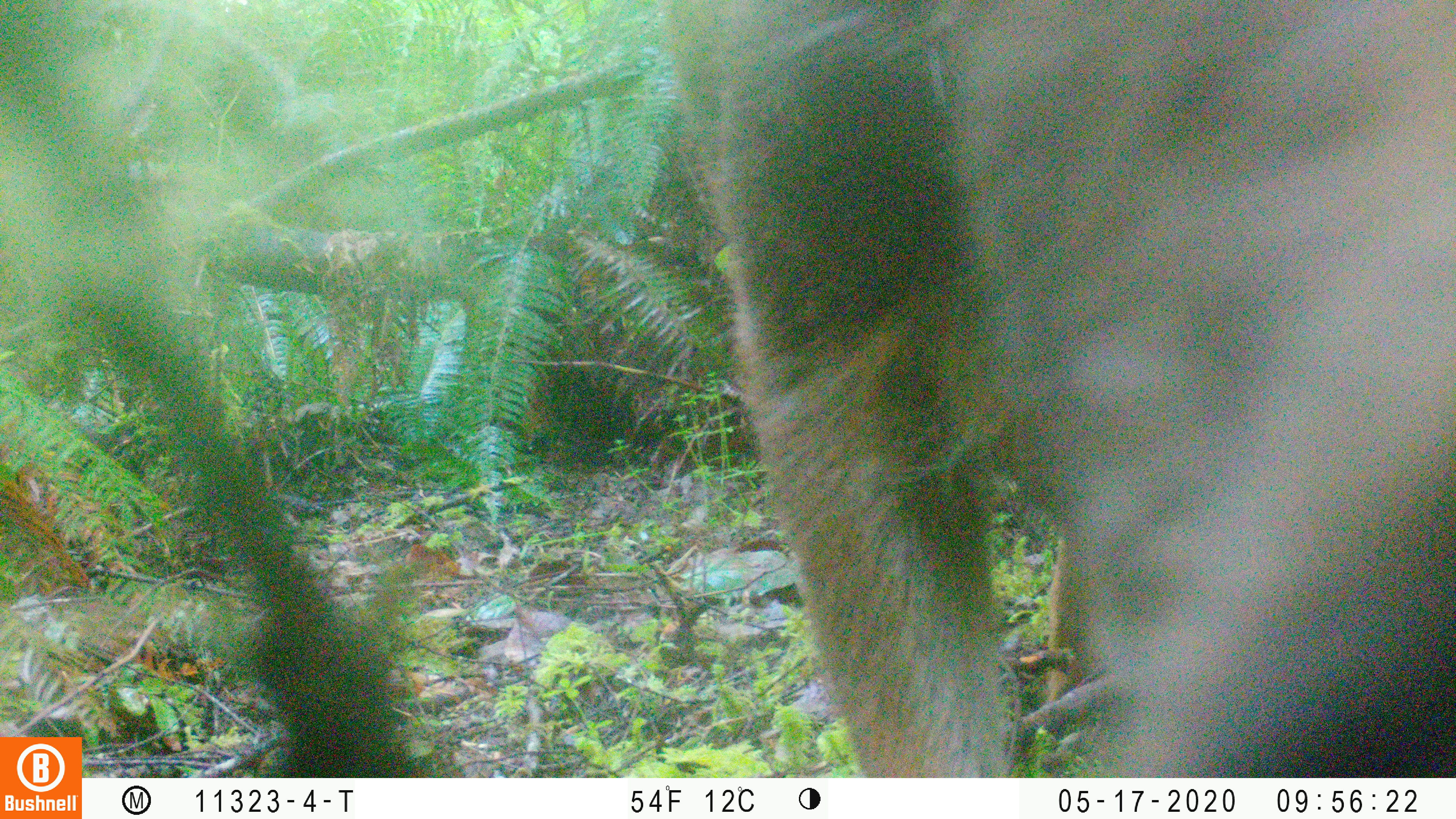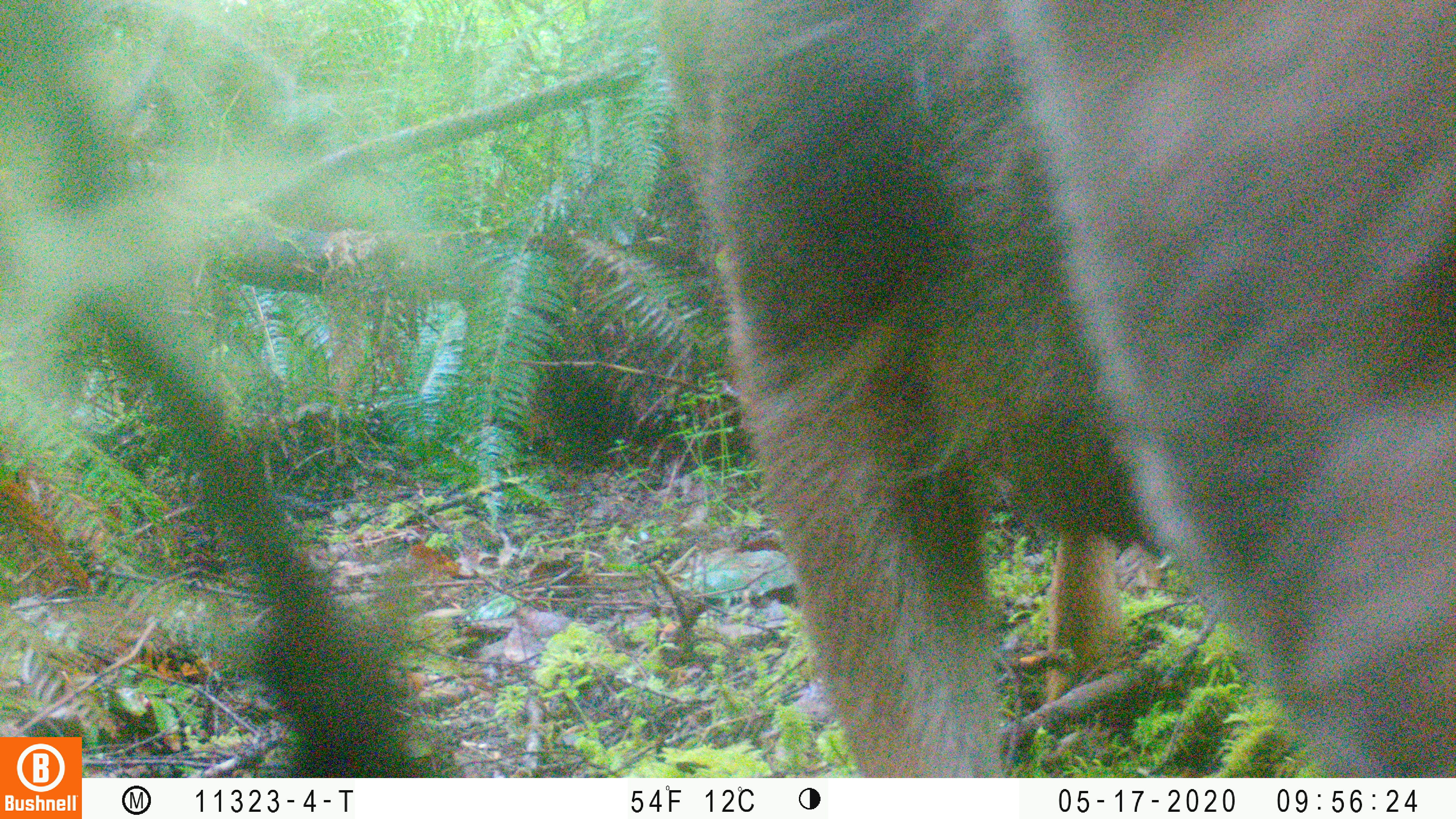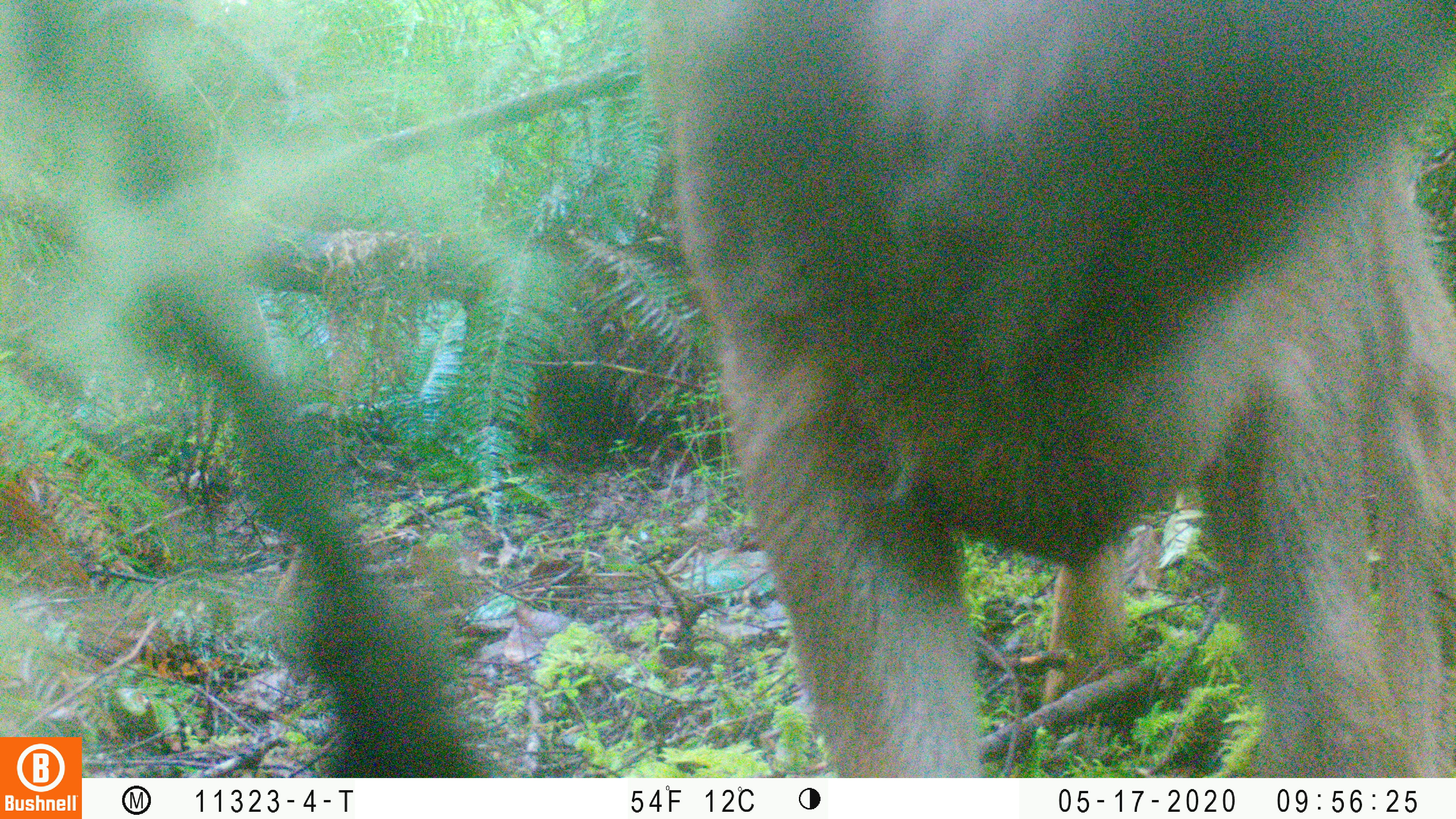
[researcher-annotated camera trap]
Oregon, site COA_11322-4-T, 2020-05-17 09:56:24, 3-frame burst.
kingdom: Animalia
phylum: Chordata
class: Mammalia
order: Artiodactyla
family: Cervidae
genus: Odocoileus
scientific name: Odocoileus hemionus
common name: black-tailed deer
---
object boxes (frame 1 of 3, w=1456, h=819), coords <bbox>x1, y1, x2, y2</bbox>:
black-tailed deer: <bbox>662, 2, 1451, 766</bbox>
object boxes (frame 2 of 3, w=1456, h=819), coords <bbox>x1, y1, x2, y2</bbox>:
black-tailed deer: <bbox>649, 1, 1451, 766</bbox>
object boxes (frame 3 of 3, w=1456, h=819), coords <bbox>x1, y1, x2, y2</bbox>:
black-tailed deer: <bbox>636, 1, 1453, 772</bbox>